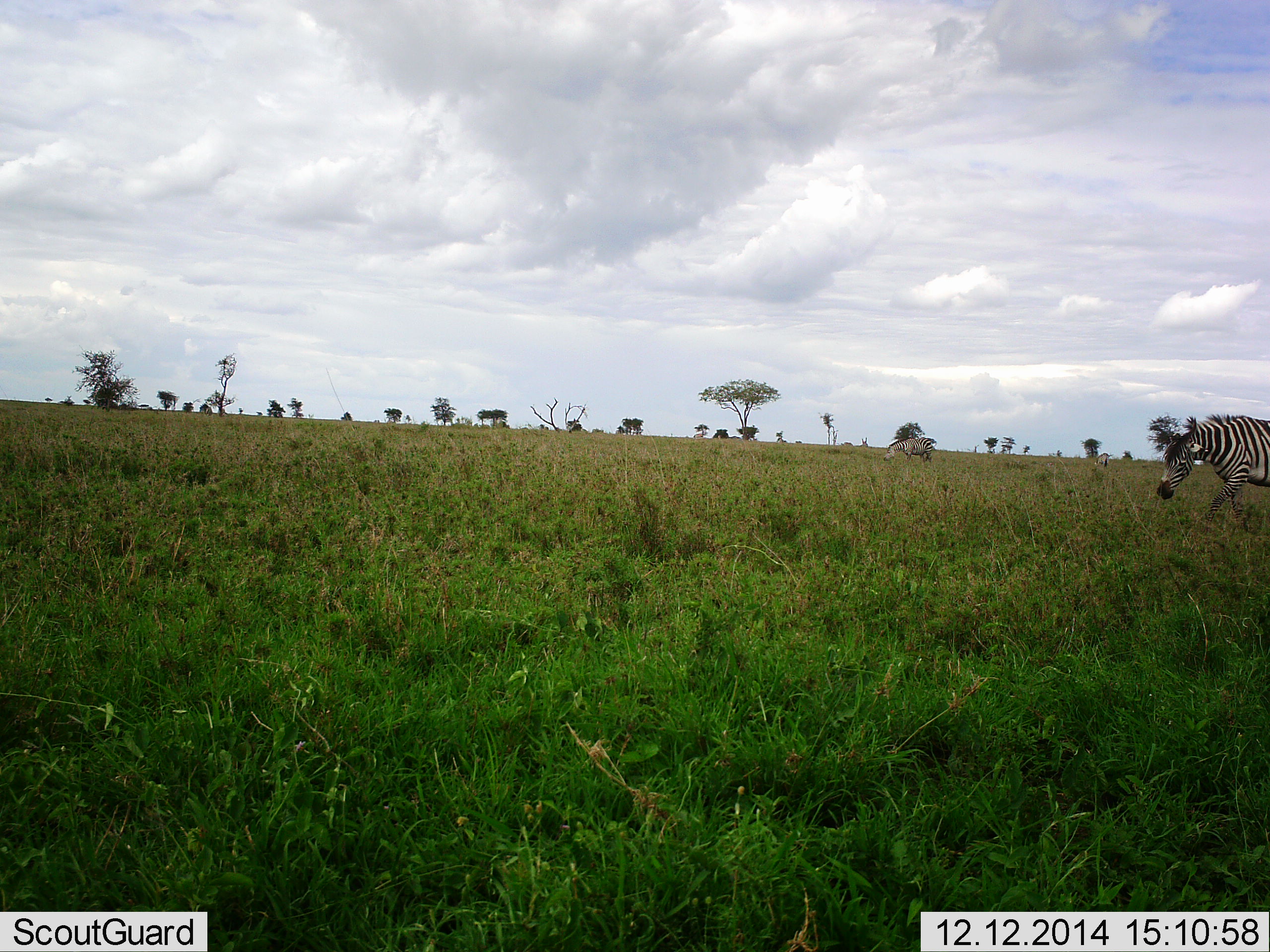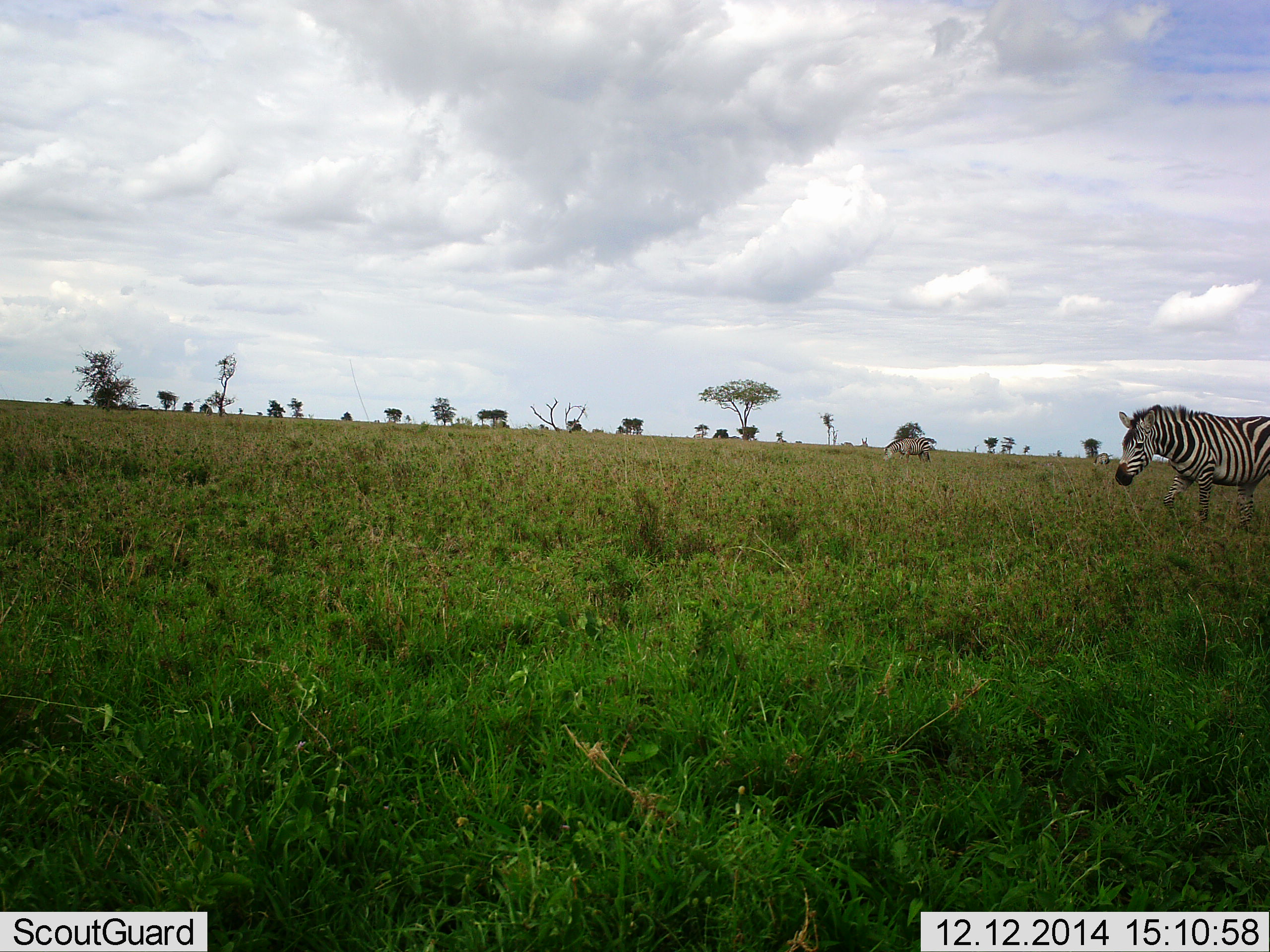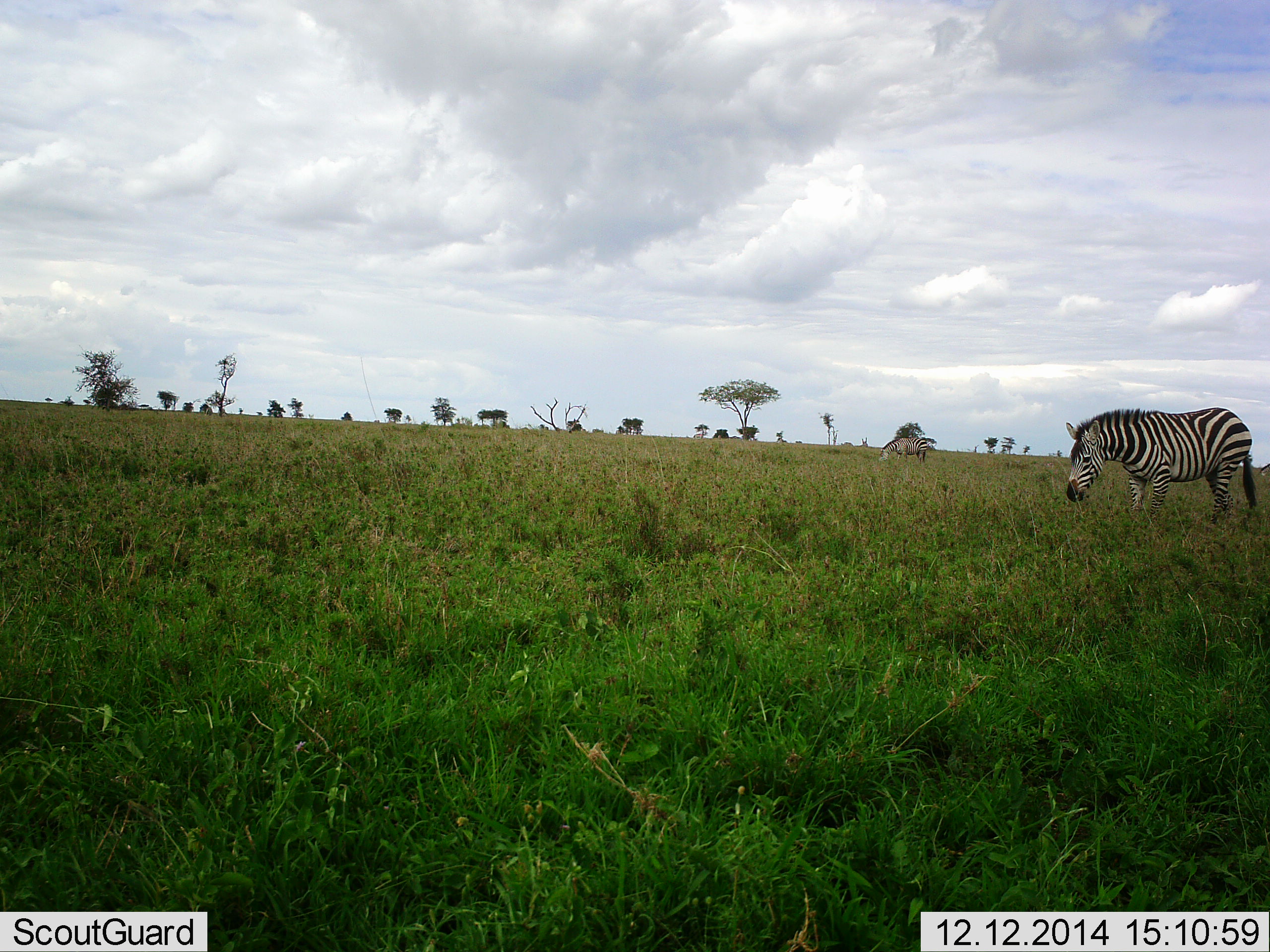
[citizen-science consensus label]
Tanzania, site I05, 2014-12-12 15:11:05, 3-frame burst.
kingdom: Animalia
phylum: Chordata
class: Mammalia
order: Perissodactyla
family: Equidae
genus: Equus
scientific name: Equus quagga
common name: plains zebra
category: zebra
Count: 2.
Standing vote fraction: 20%.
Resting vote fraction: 0%.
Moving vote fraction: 90%.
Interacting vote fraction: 0%.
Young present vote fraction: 0%.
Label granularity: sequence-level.